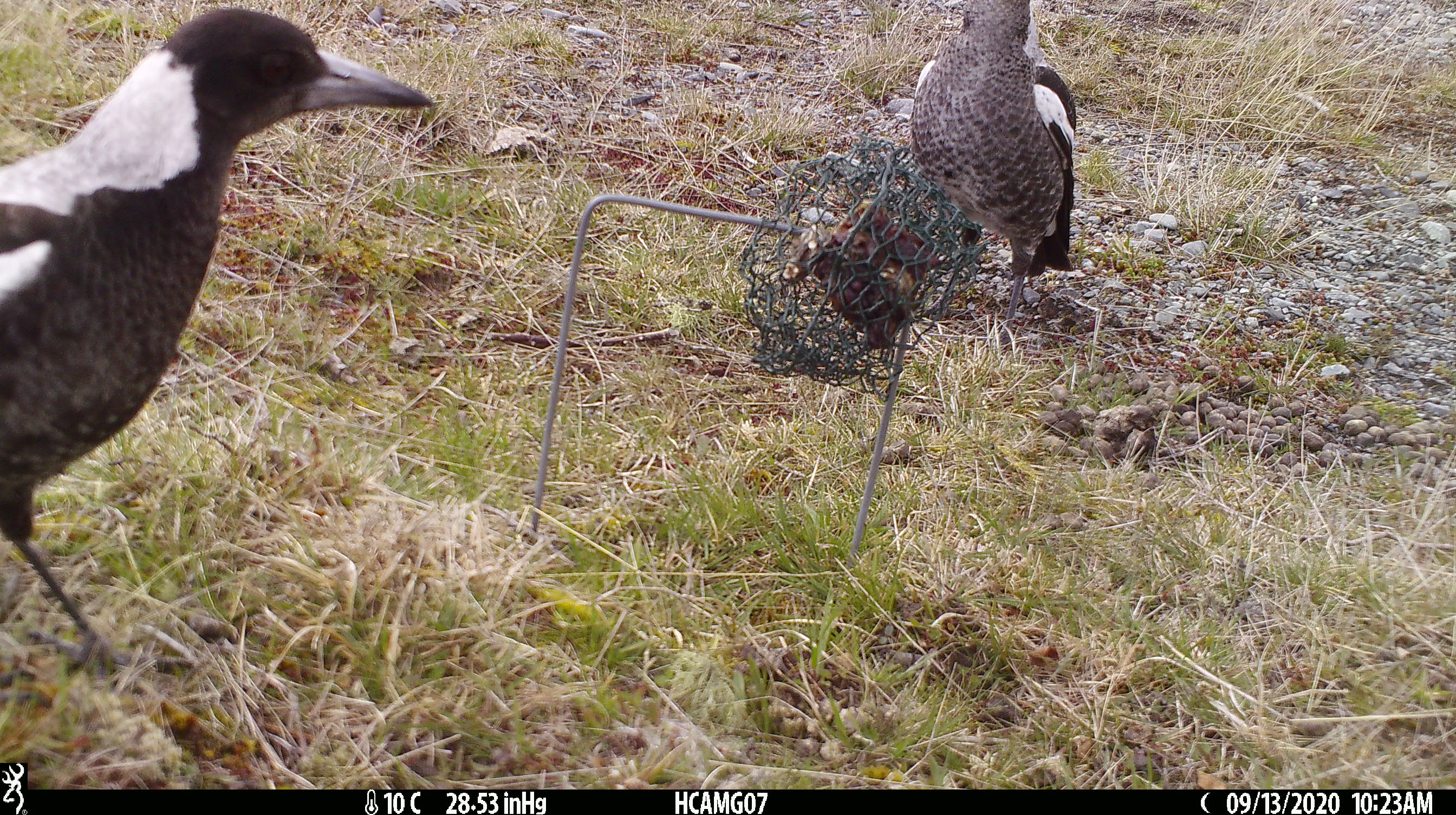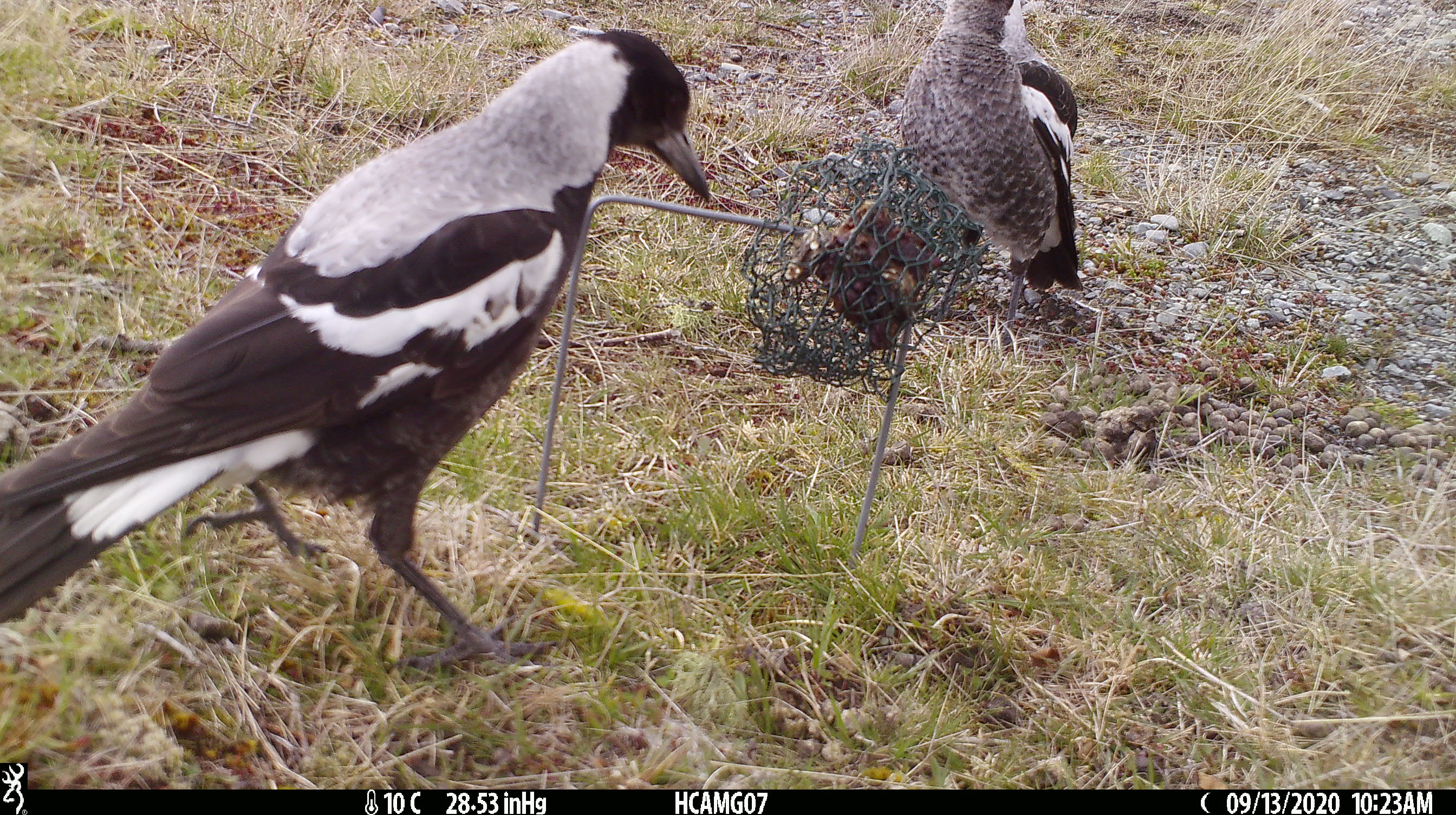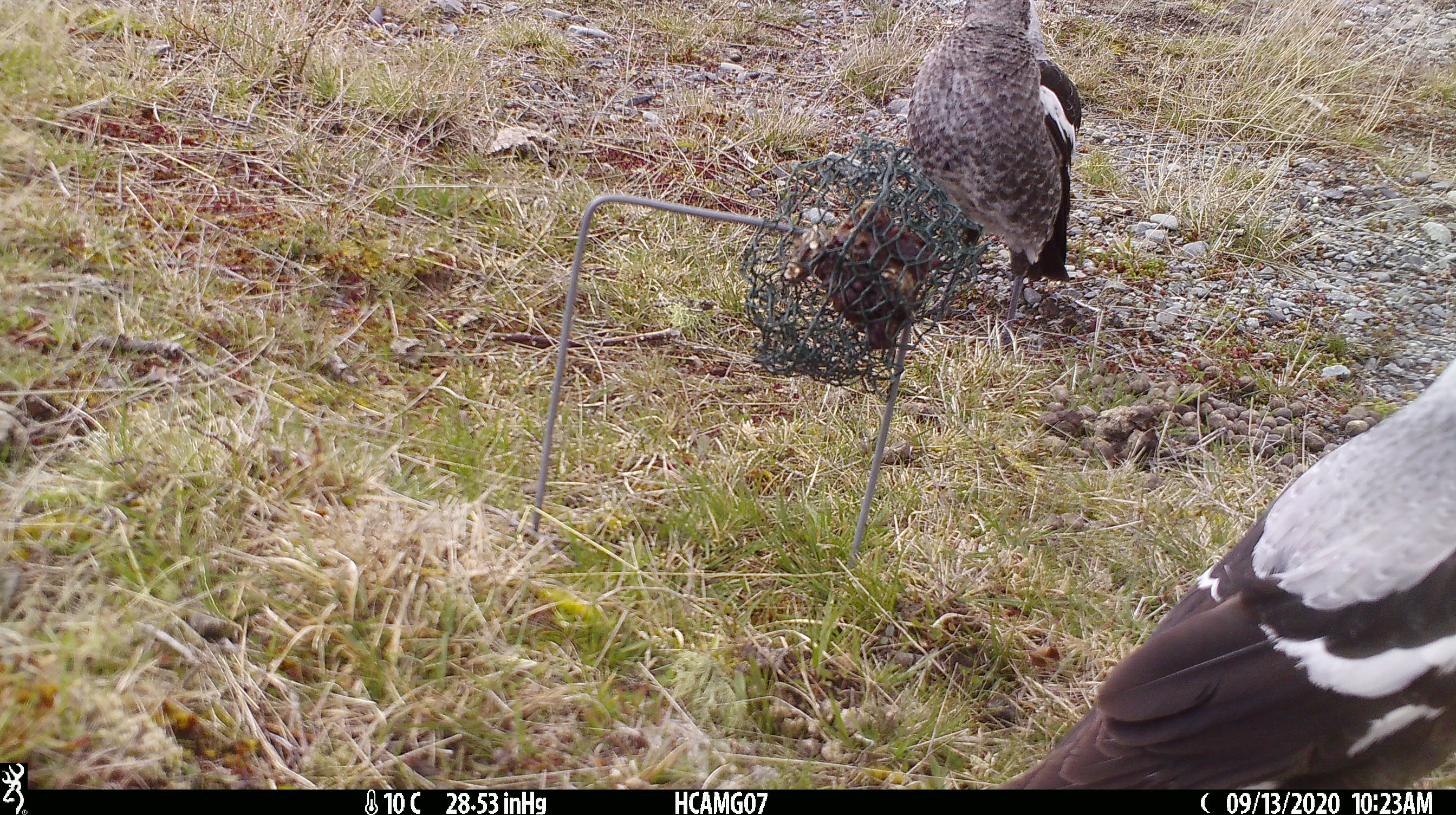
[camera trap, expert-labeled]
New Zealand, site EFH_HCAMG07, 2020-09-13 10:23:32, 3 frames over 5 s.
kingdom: Animalia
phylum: Chordata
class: Aves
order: Passeriformes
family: Artamidae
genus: Gymnorhina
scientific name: Gymnorhina tibicen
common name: australian magpie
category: magpie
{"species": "magpie (australian magpie) (Gymnorhina tibicen)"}